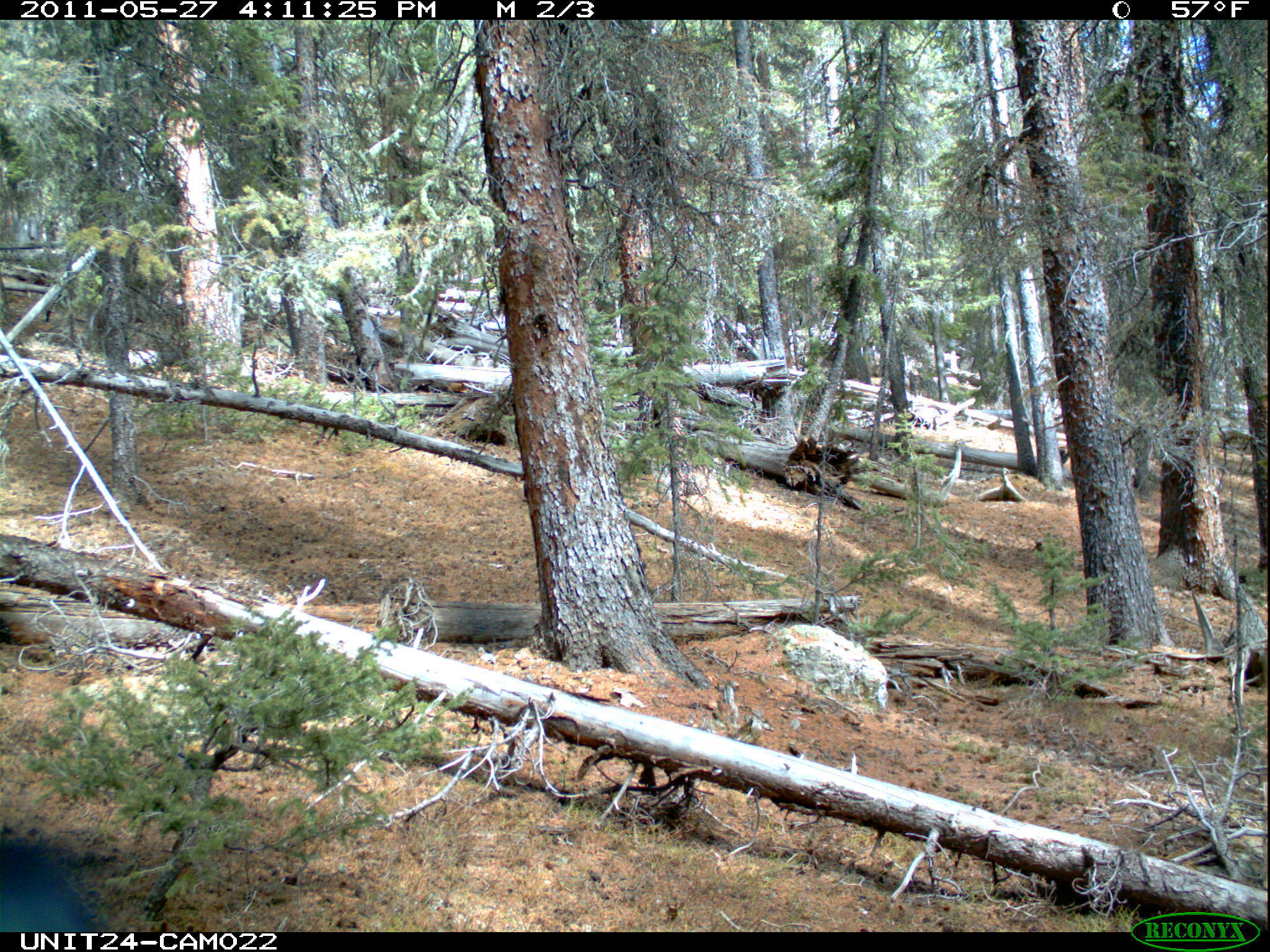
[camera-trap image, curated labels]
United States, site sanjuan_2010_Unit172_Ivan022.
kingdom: Animalia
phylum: Chordata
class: Aves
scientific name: Aves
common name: birds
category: unidentified bird